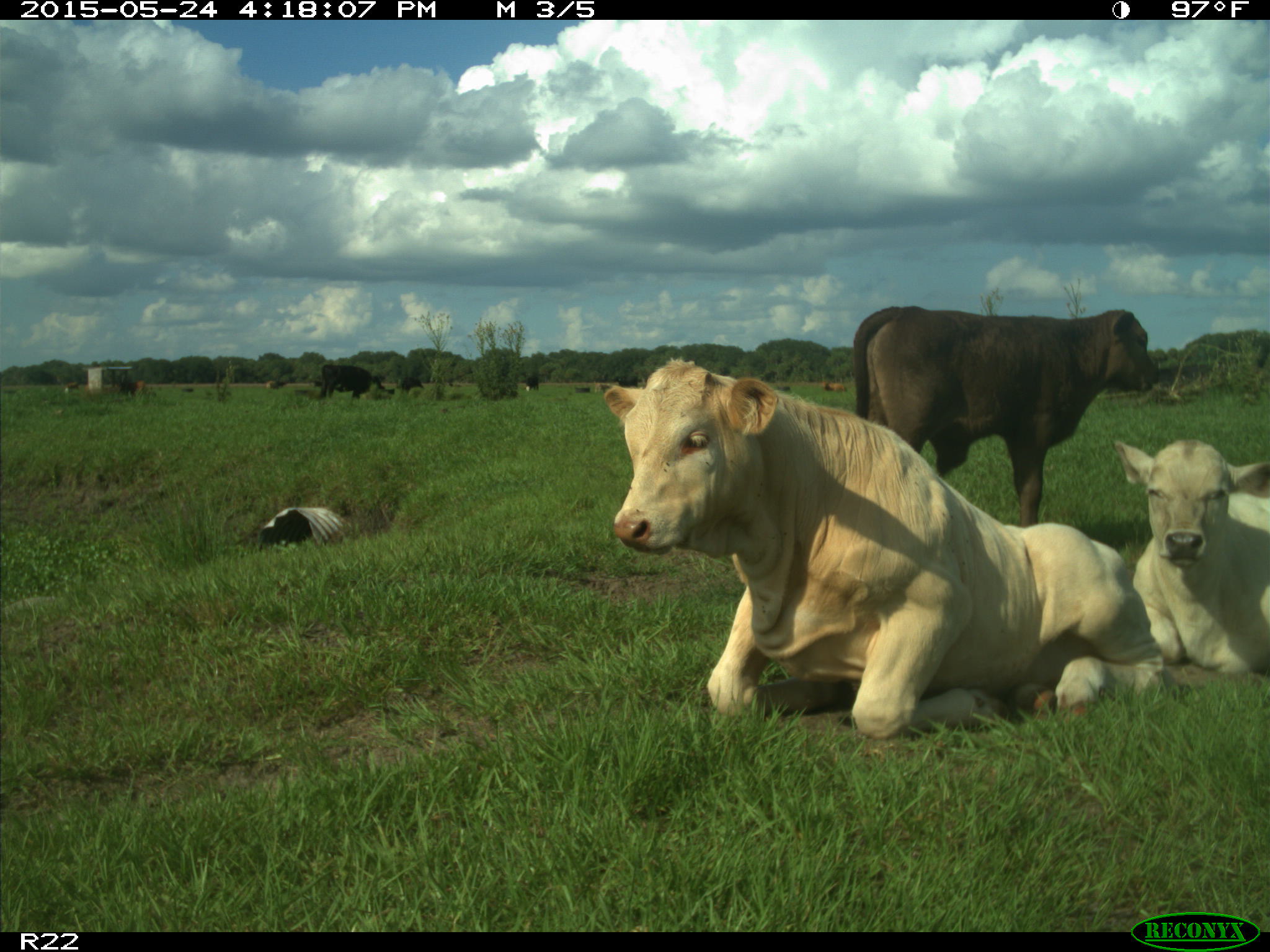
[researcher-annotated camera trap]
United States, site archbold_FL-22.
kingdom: Animalia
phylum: Chordata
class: Mammalia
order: Artiodactyla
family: Bovidae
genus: Bos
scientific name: Bos taurus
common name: domestic cow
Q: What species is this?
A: Bos taurus (domestic cow).